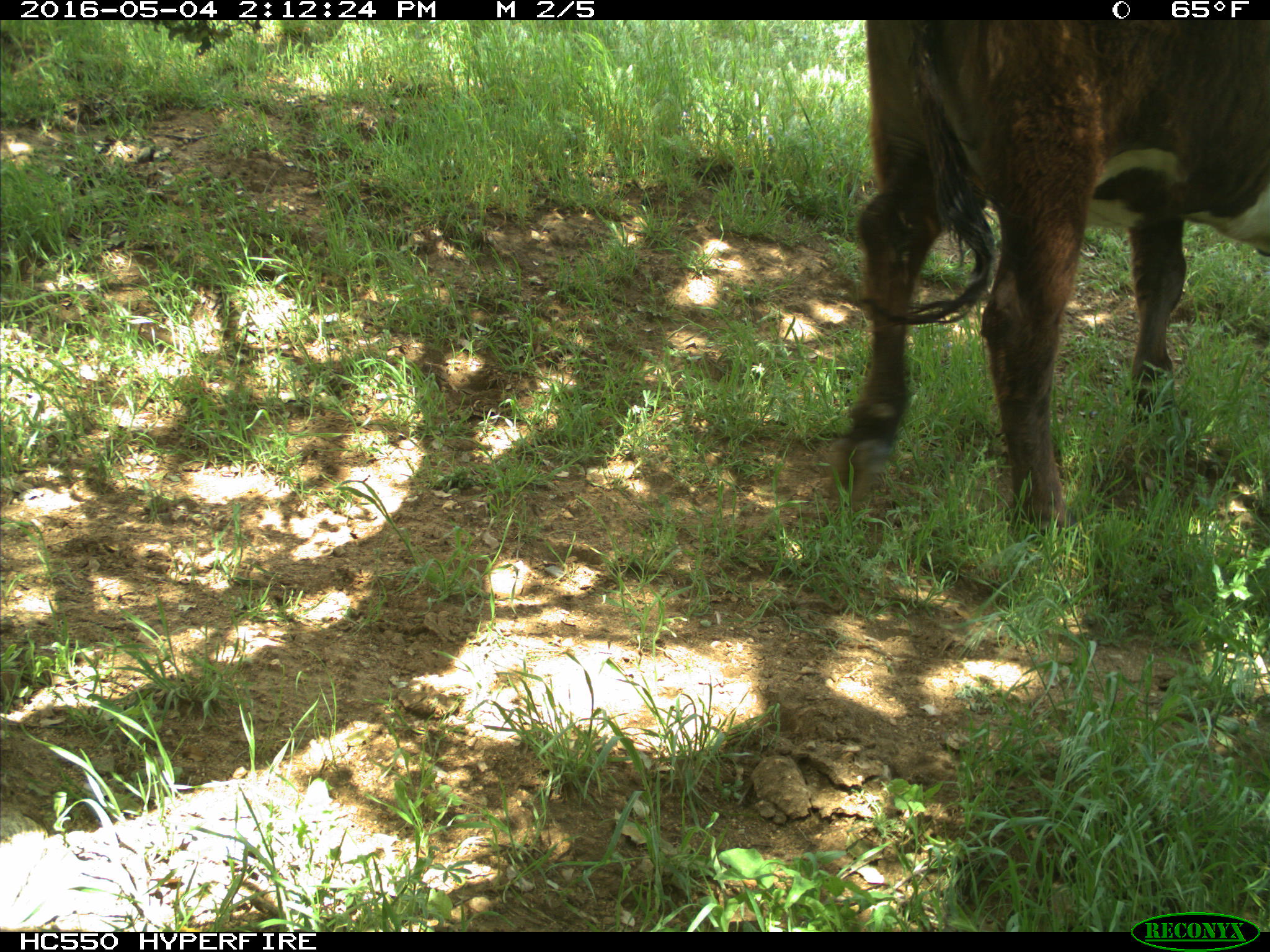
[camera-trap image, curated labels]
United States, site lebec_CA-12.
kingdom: Animalia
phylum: Chordata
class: Mammalia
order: Artiodactyla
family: Bovidae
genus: Bos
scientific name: Bos taurus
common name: domestic cow